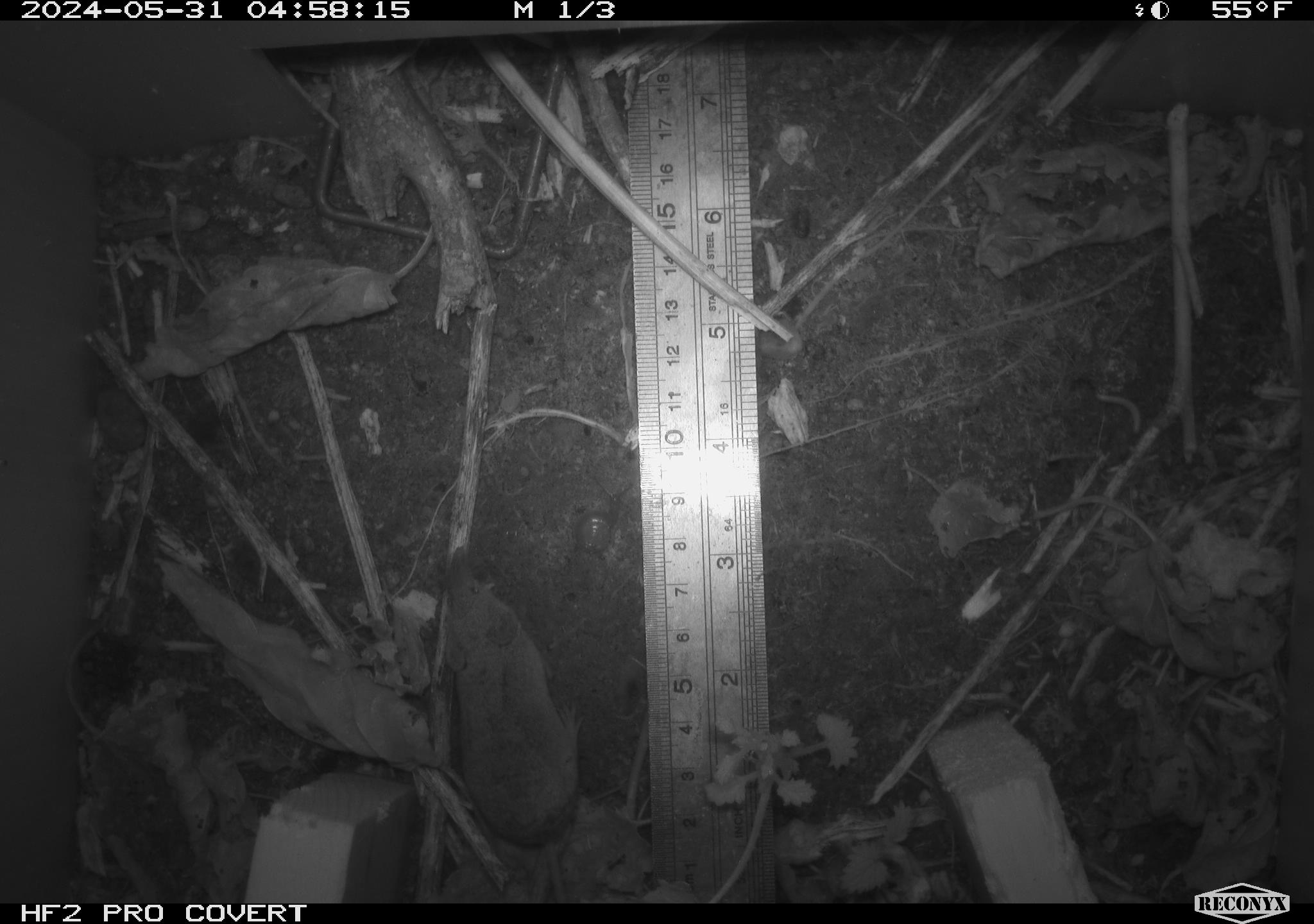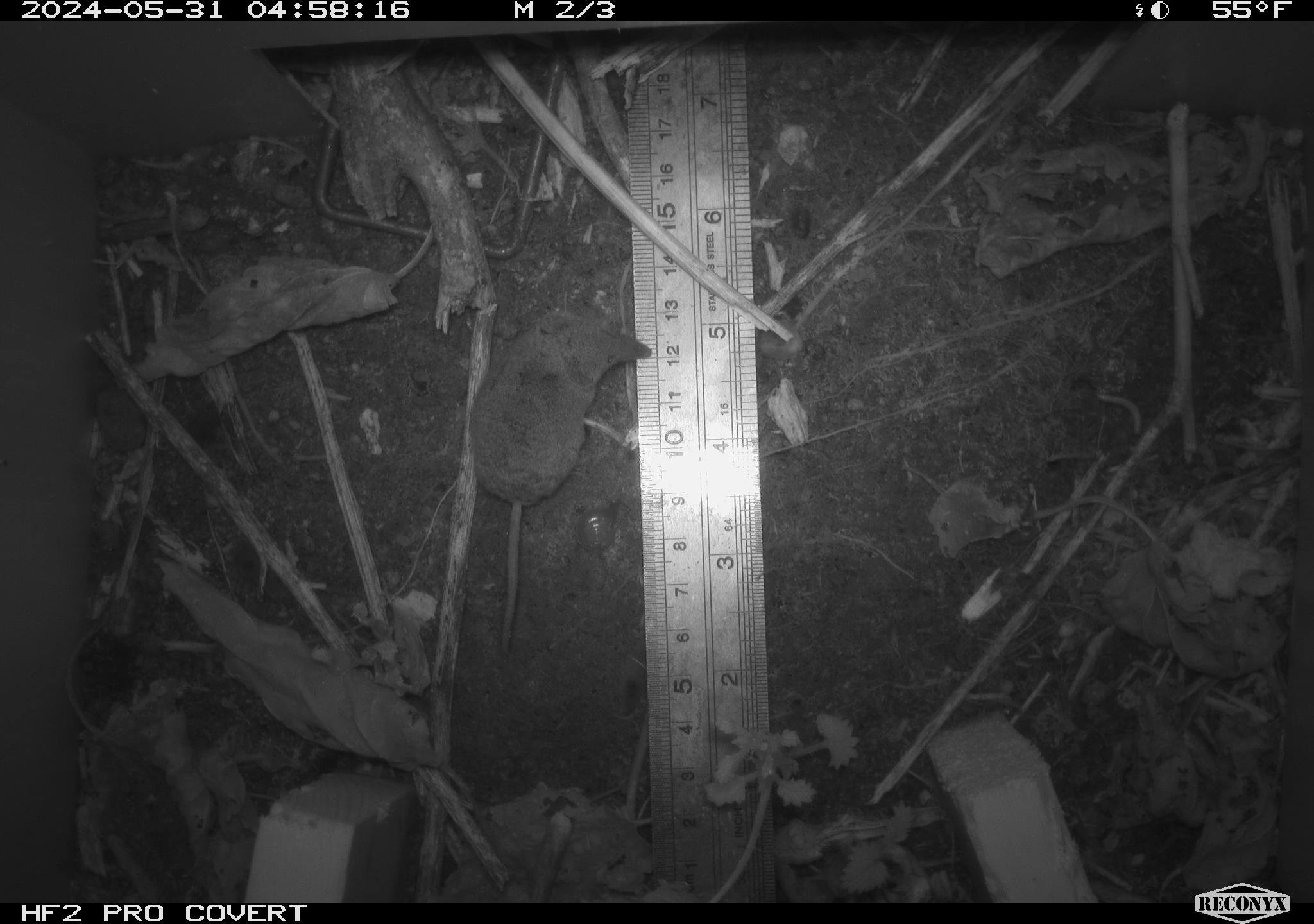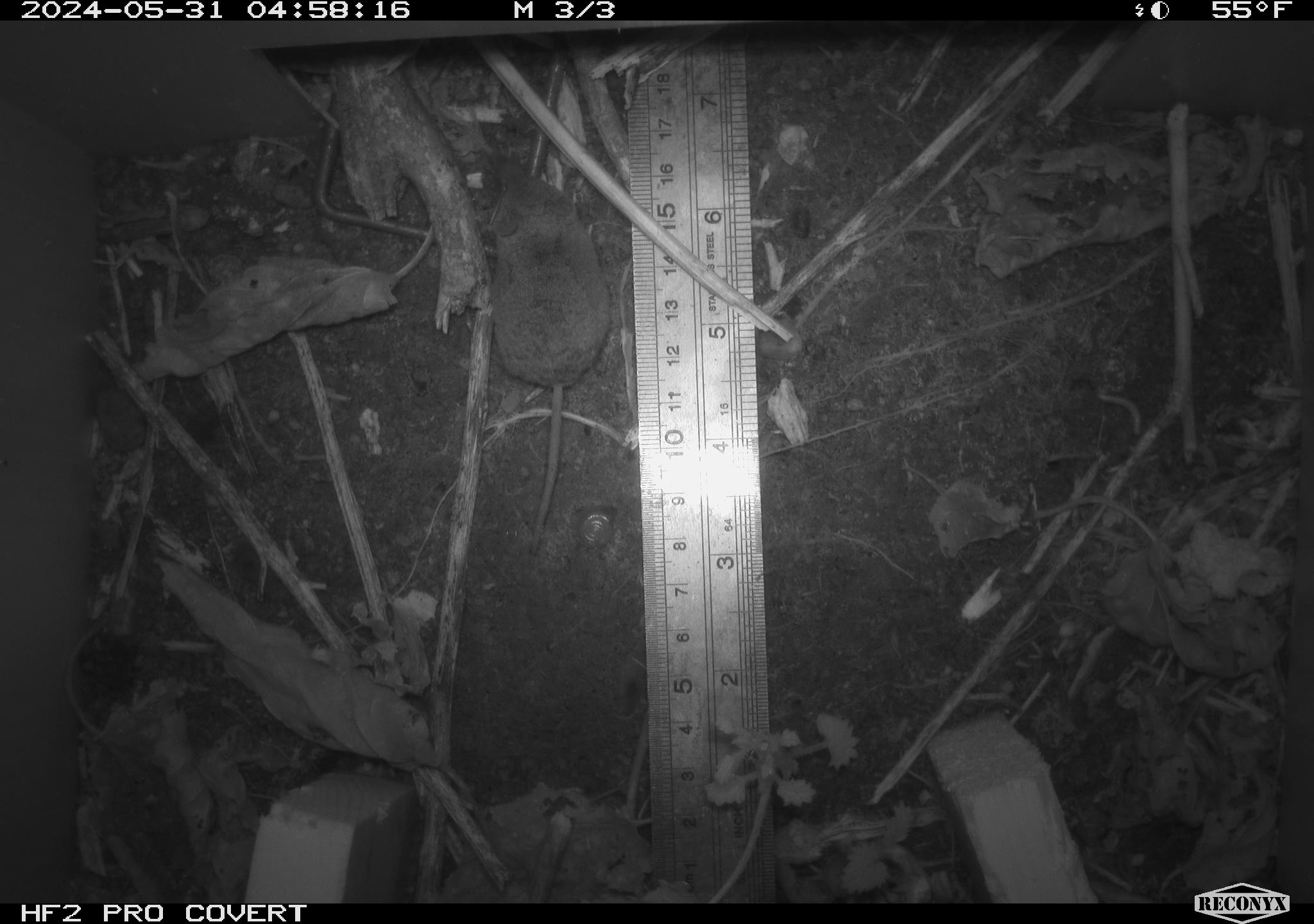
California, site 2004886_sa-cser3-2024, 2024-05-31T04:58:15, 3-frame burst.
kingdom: Animalia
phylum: Chordata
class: Mammalia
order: Eulipotyphla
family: Soricidae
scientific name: Soricidae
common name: shrews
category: soricidae family